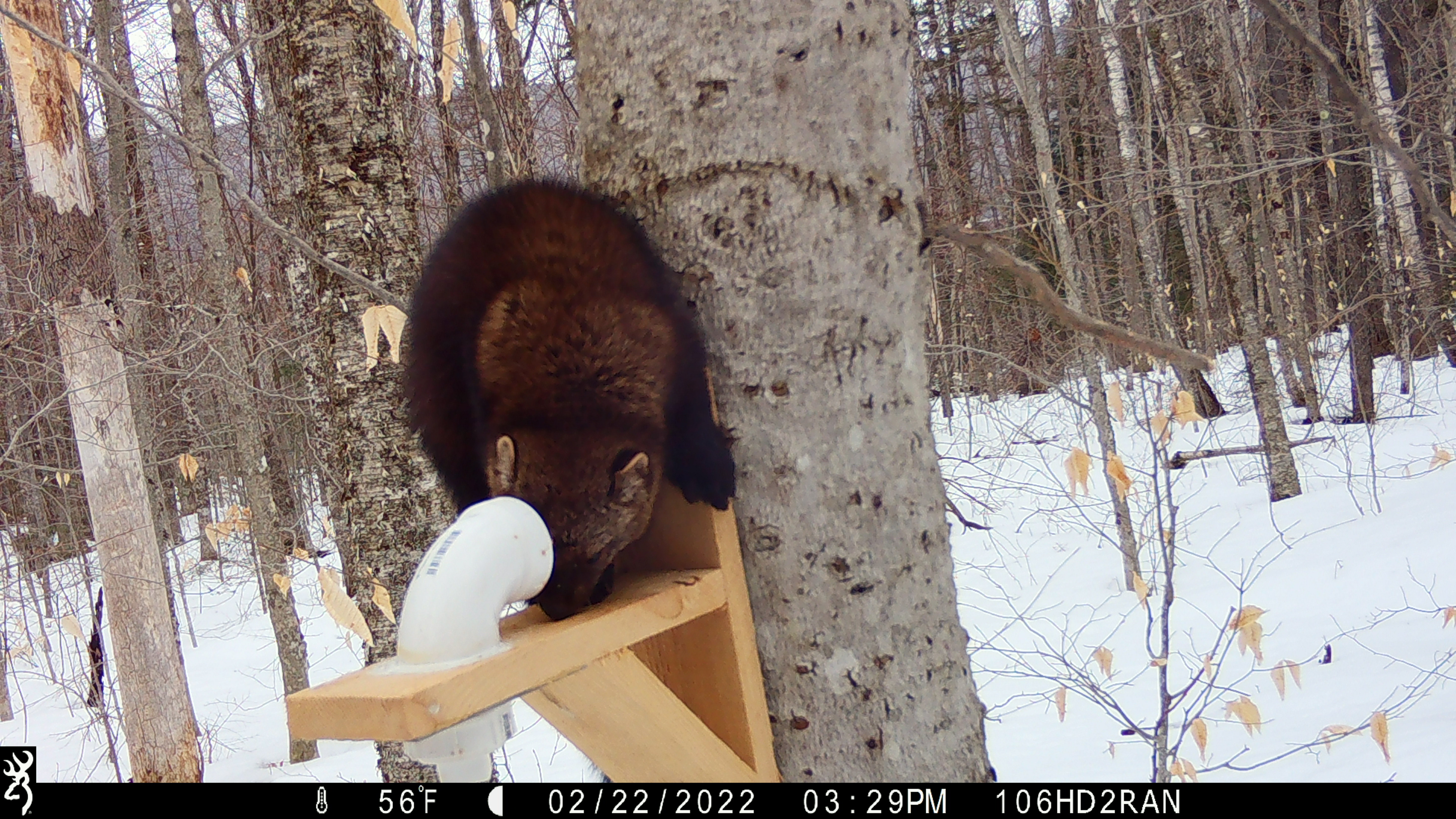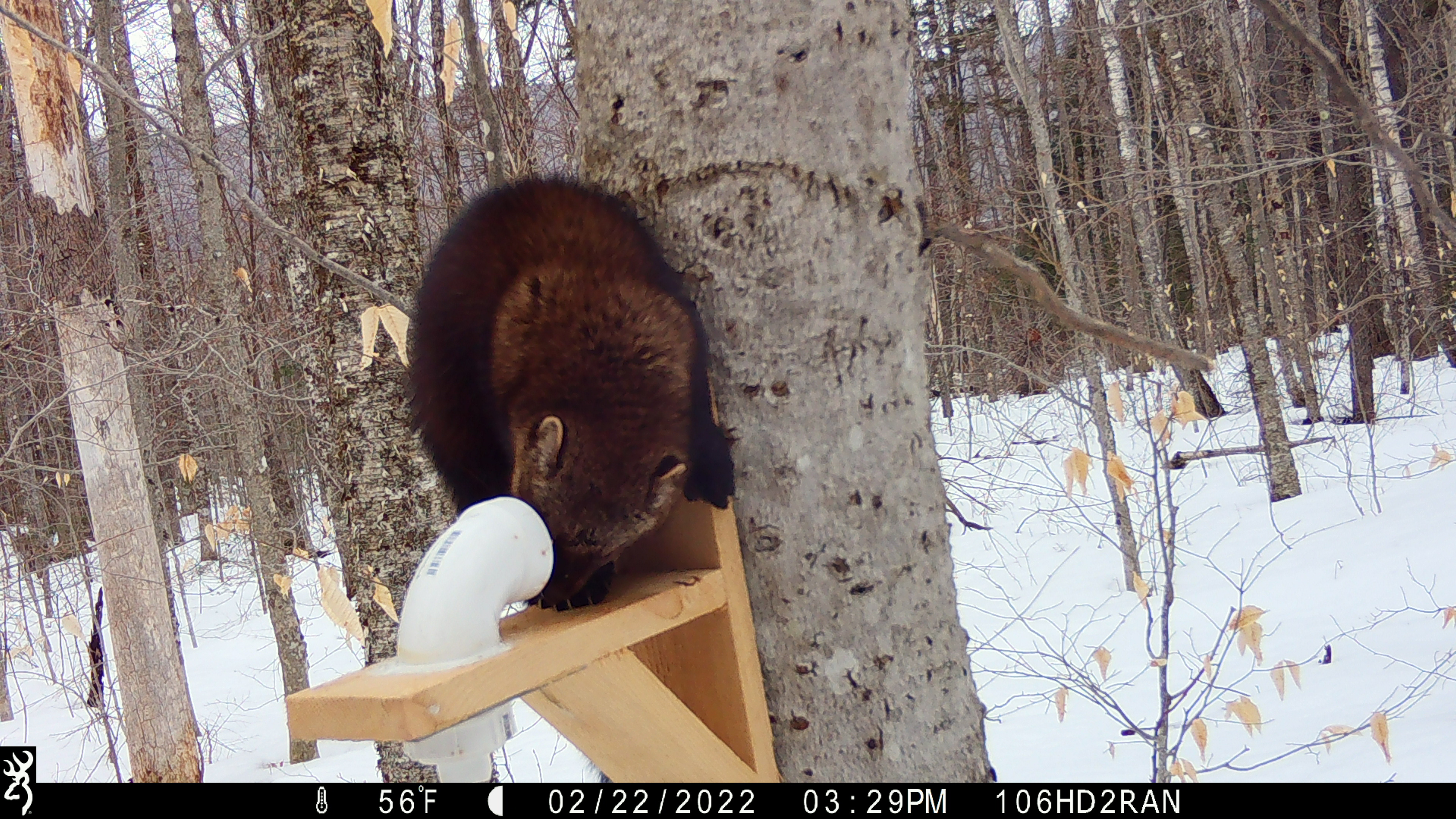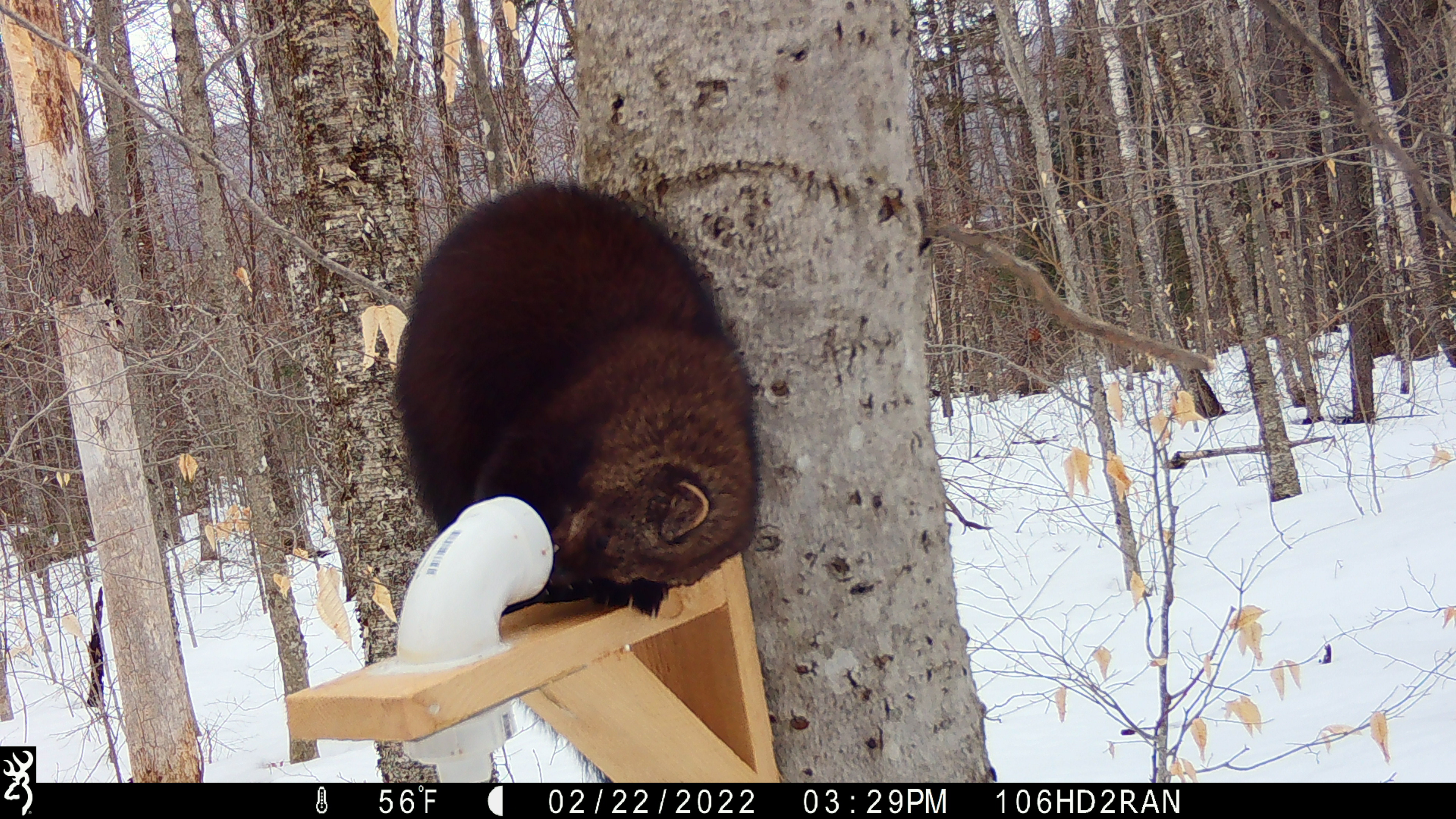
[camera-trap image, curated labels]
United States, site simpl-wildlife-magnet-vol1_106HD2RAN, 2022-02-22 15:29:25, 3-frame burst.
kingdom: Animalia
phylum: Chordata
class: Mammalia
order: Carnivora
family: Mustelidae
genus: Pekania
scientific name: Pekania pennanti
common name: fisher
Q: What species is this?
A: Fisher (Pekania pennanti).